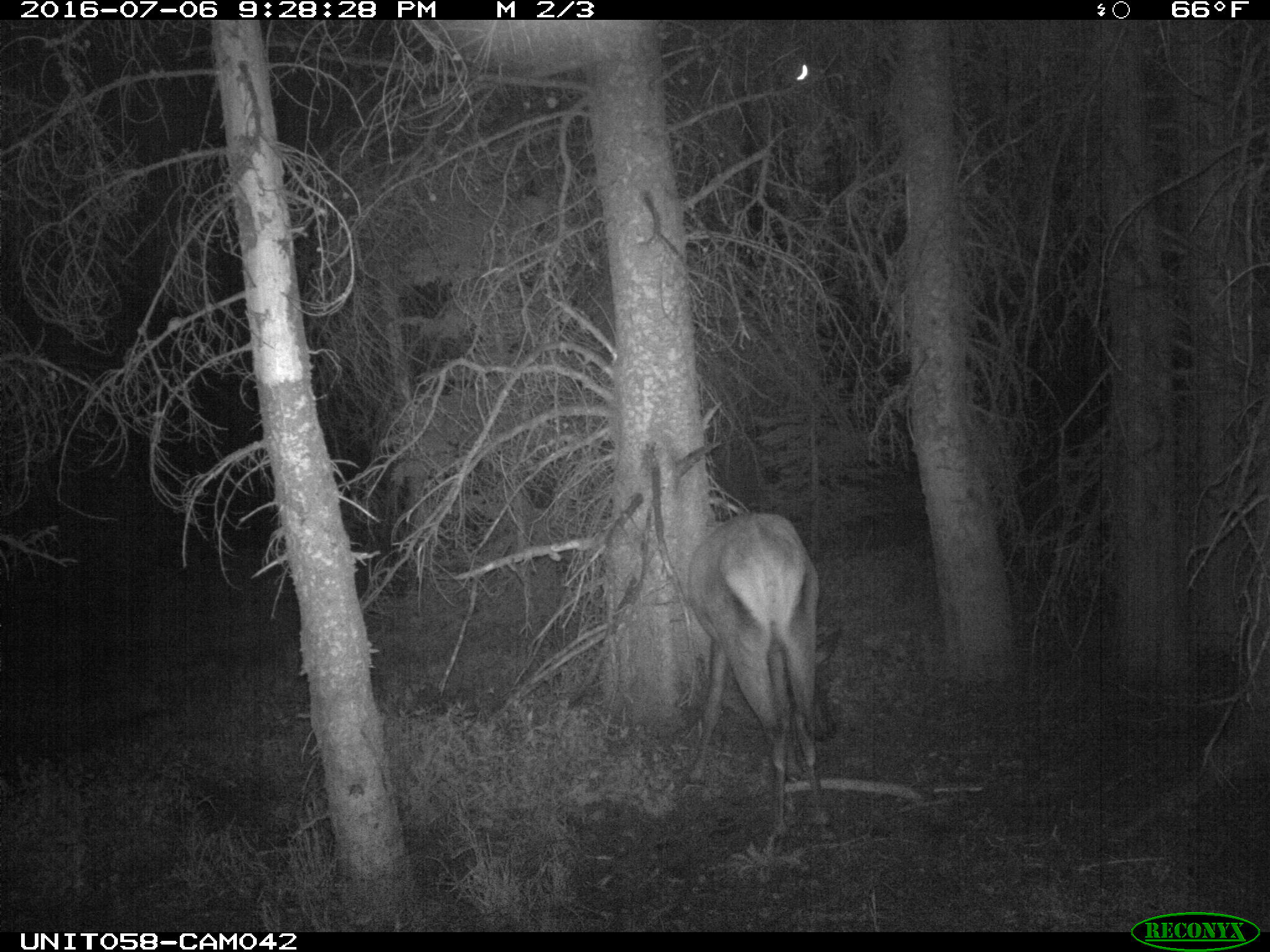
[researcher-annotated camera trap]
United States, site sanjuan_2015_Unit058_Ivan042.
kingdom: Animalia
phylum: Chordata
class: Mammalia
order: Artiodactyla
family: Cervidae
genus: Cervus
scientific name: Cervus elaphus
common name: red deer